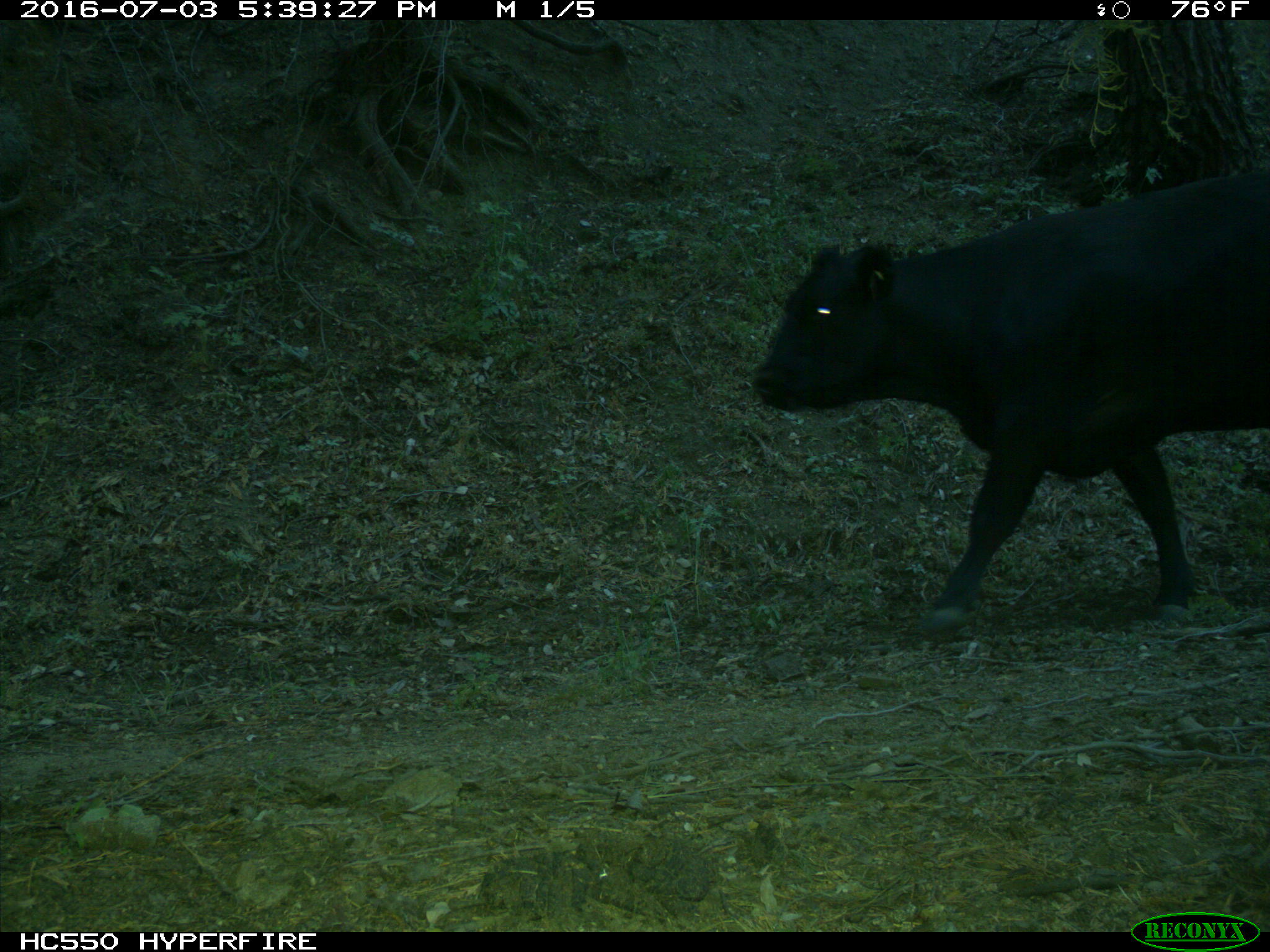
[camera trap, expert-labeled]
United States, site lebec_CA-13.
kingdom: Animalia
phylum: Chordata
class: Mammalia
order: Artiodactyla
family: Bovidae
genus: Bos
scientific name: Bos taurus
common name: domestic cow